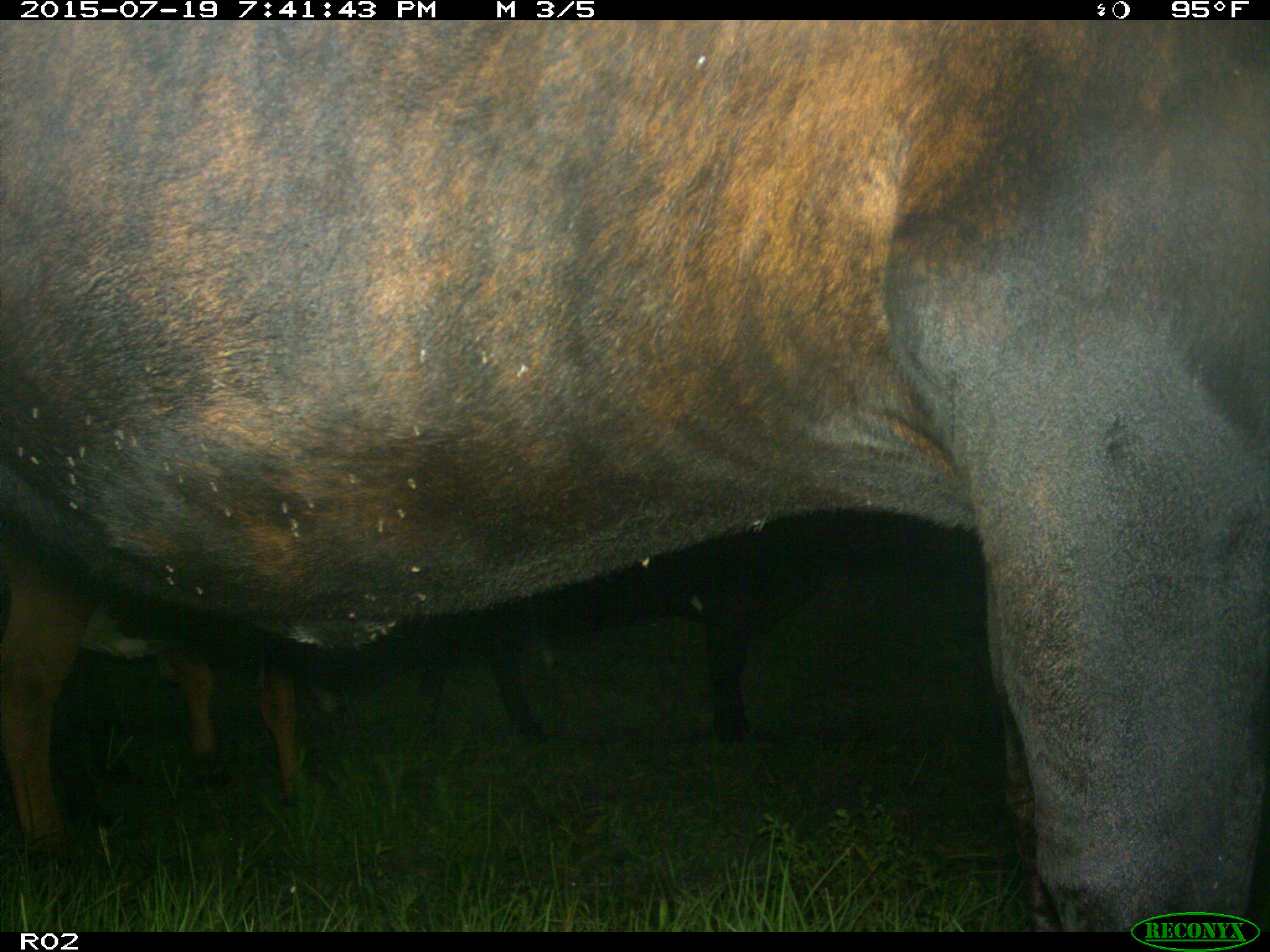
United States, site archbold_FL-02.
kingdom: Animalia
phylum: Chordata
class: Mammalia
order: Artiodactyla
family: Bovidae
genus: Bos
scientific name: Bos taurus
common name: domestic cow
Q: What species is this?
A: Bos taurus (domestic cow).